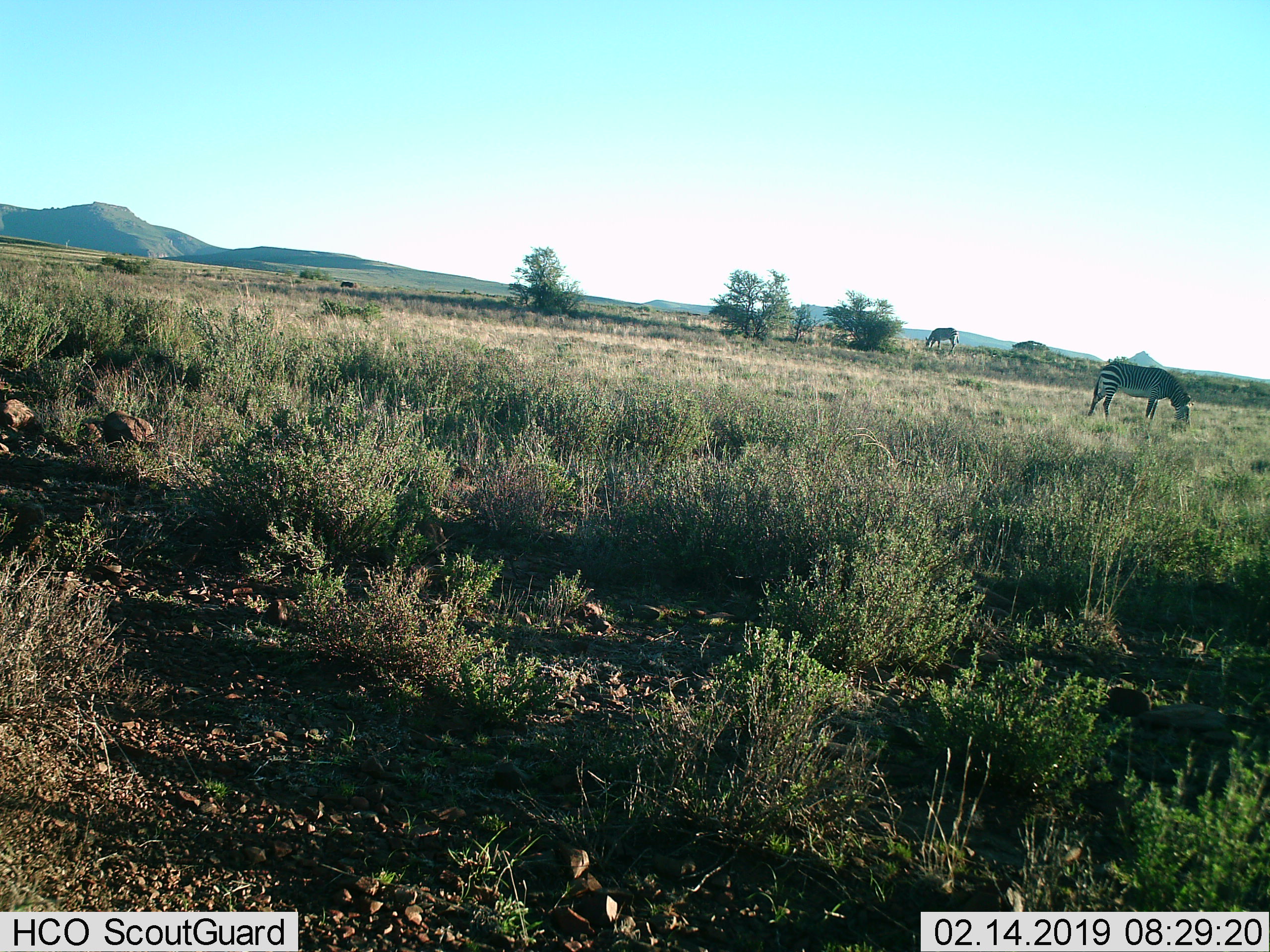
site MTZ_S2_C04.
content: unidentified animal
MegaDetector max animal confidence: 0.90